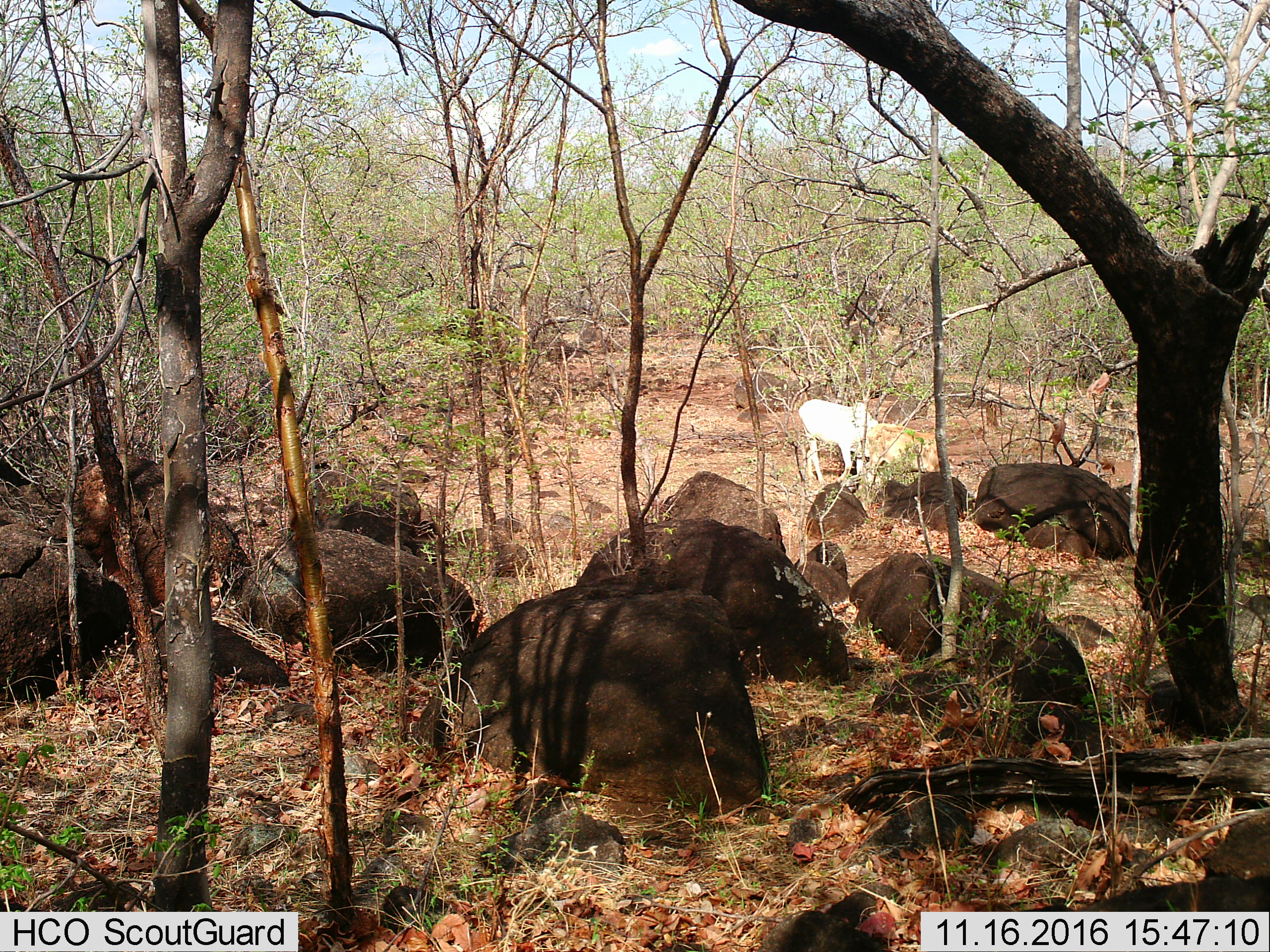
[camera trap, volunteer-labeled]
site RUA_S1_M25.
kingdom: Animalia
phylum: Chordata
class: Mammalia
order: Artiodactyla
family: Bovidae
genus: Bos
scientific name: Bos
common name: cattle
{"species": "cattle (Bos)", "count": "2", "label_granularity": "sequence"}